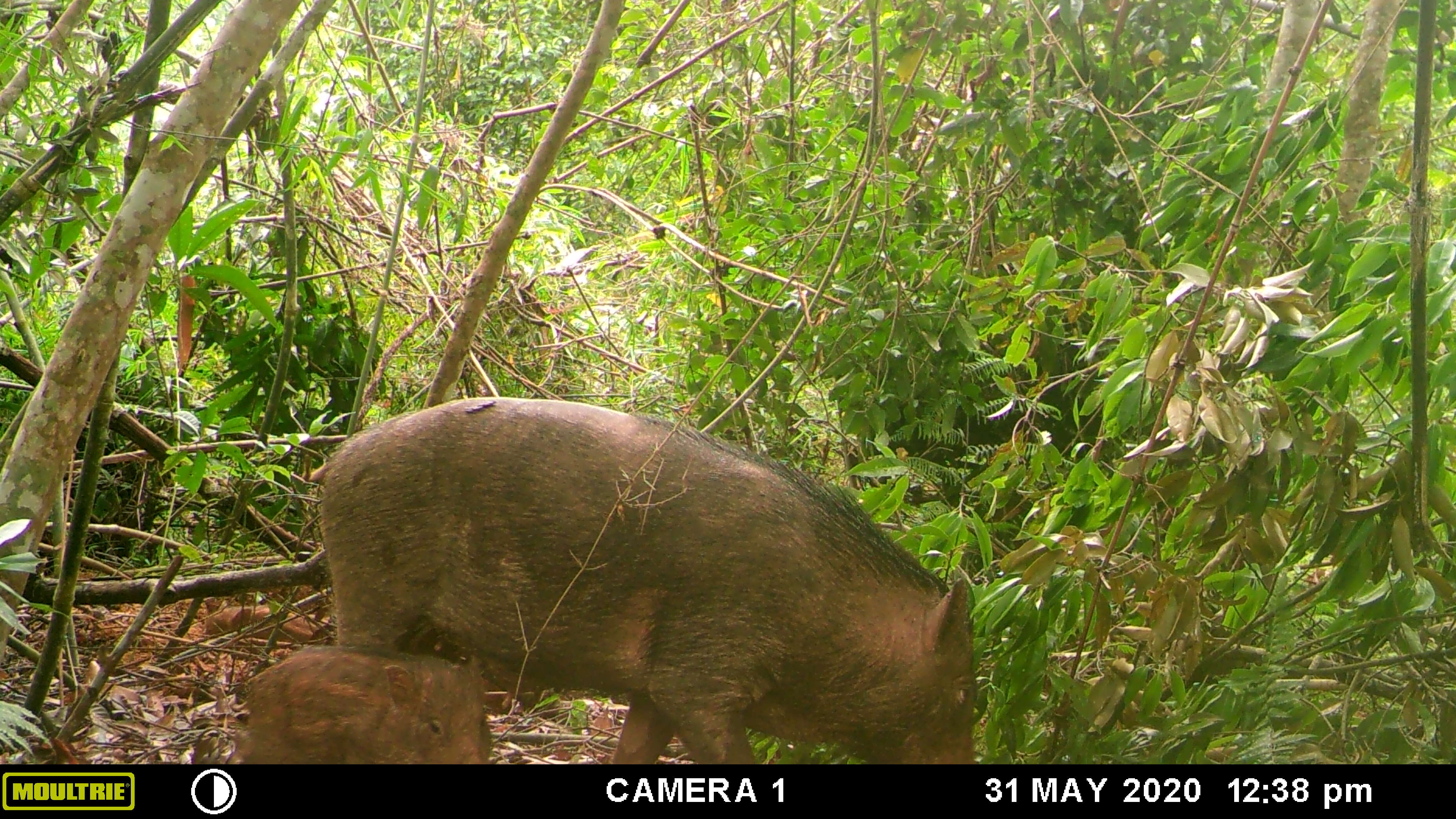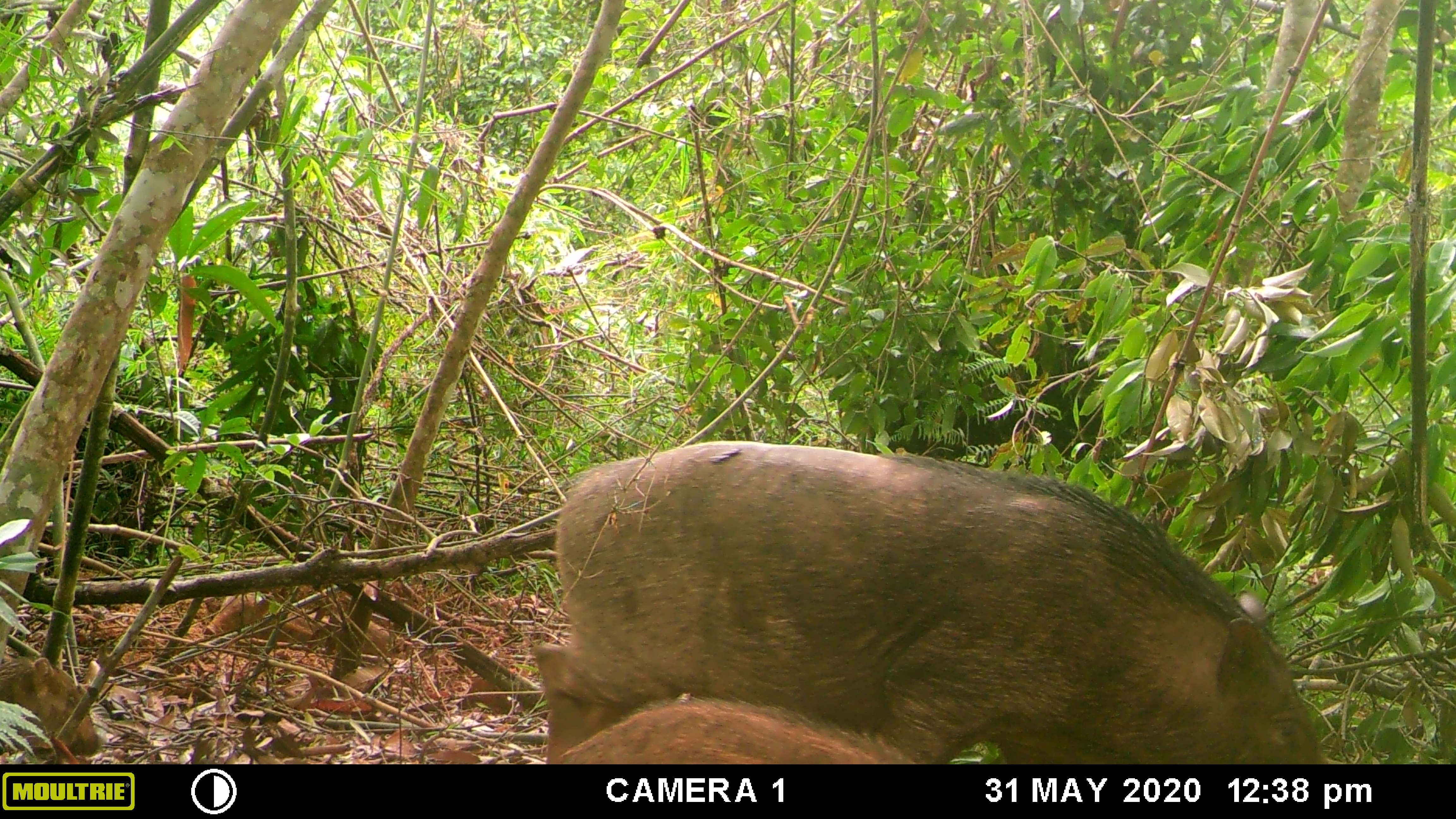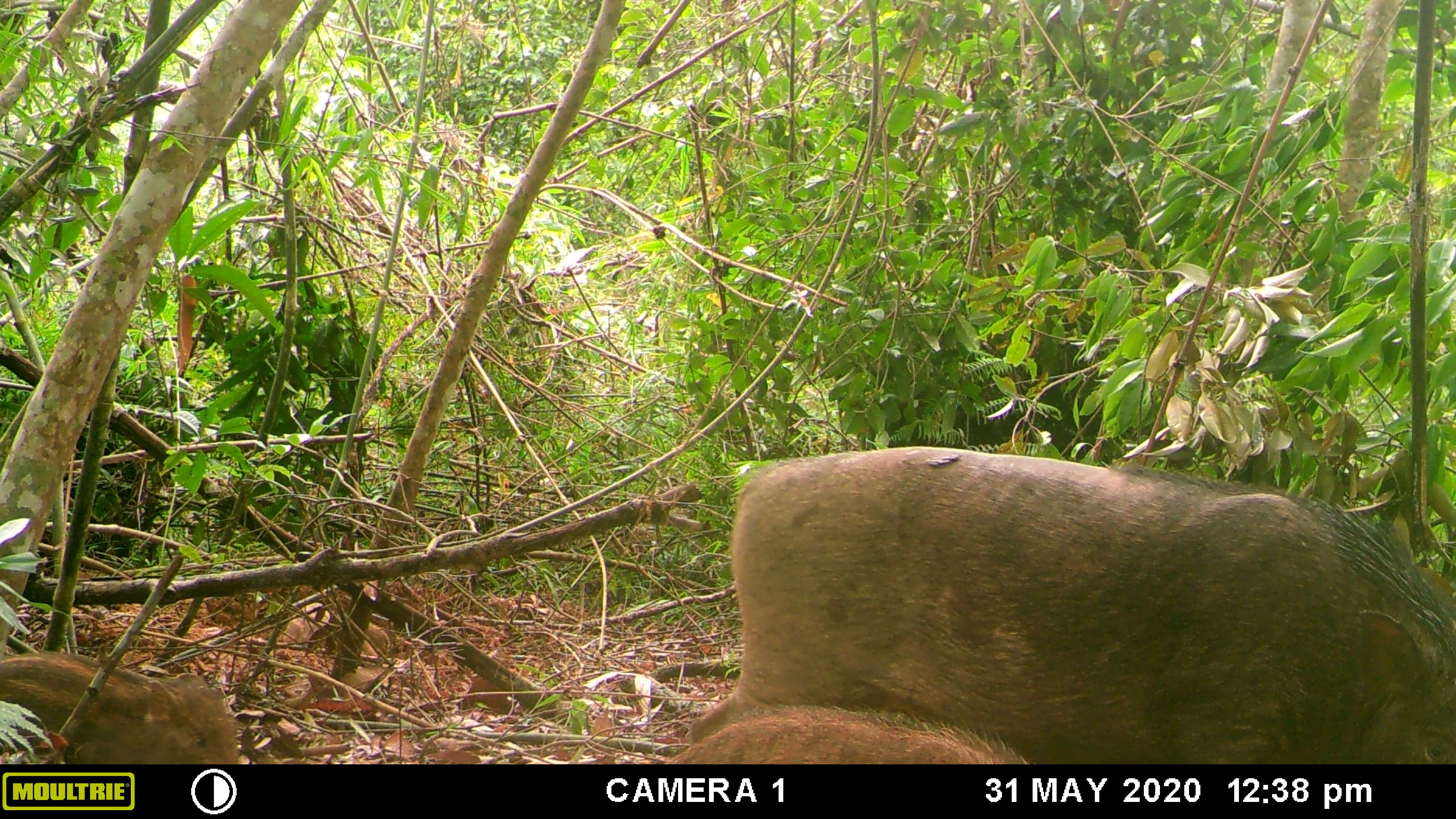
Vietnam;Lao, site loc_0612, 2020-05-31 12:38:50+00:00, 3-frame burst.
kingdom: Animalia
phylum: Chordata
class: Mammalia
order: Artiodactyla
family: Suidae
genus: Sus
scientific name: Sus scrofa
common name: eurasian wild pig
Eurasian wild pig (Sus scrofa). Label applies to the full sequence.